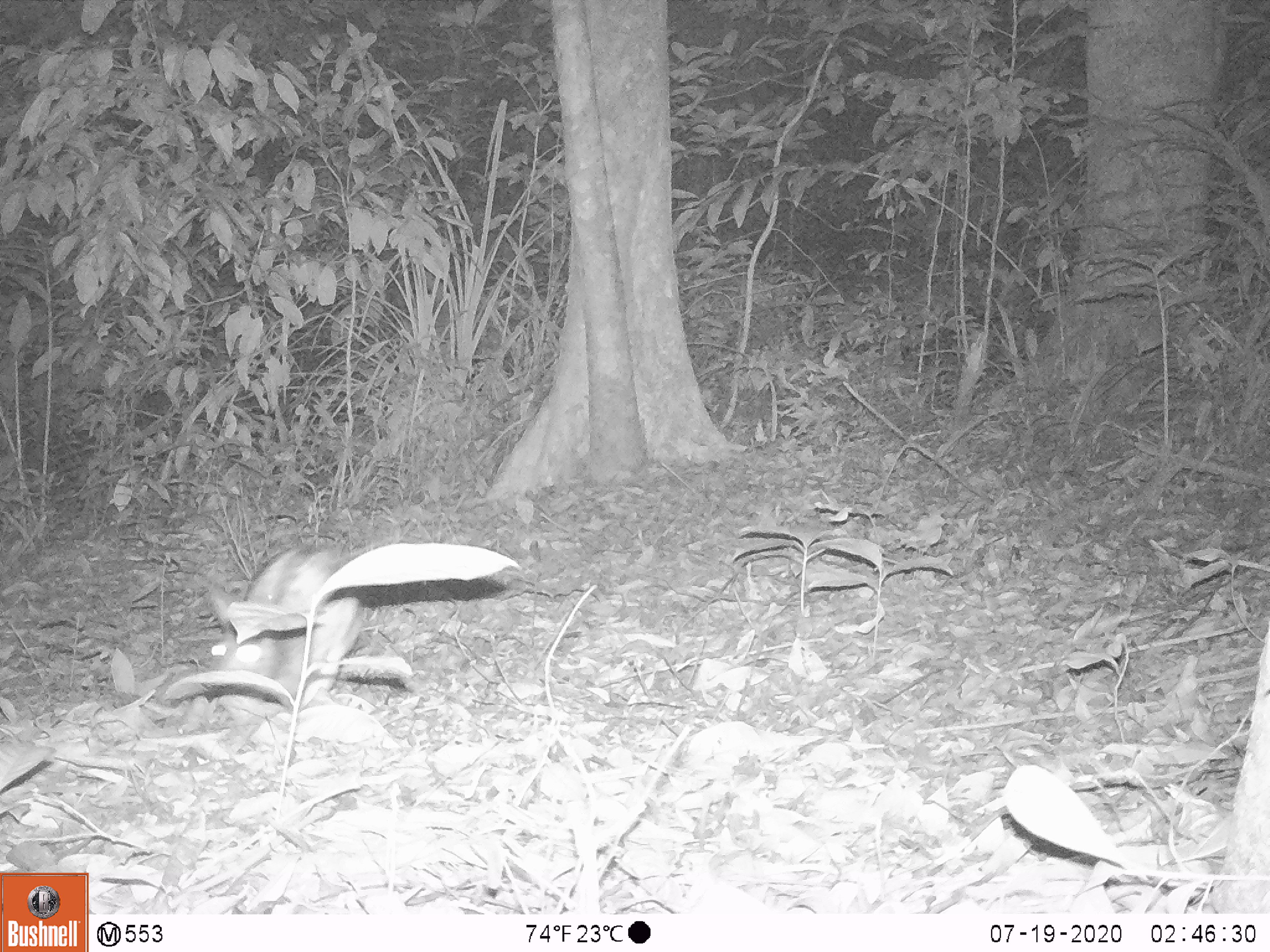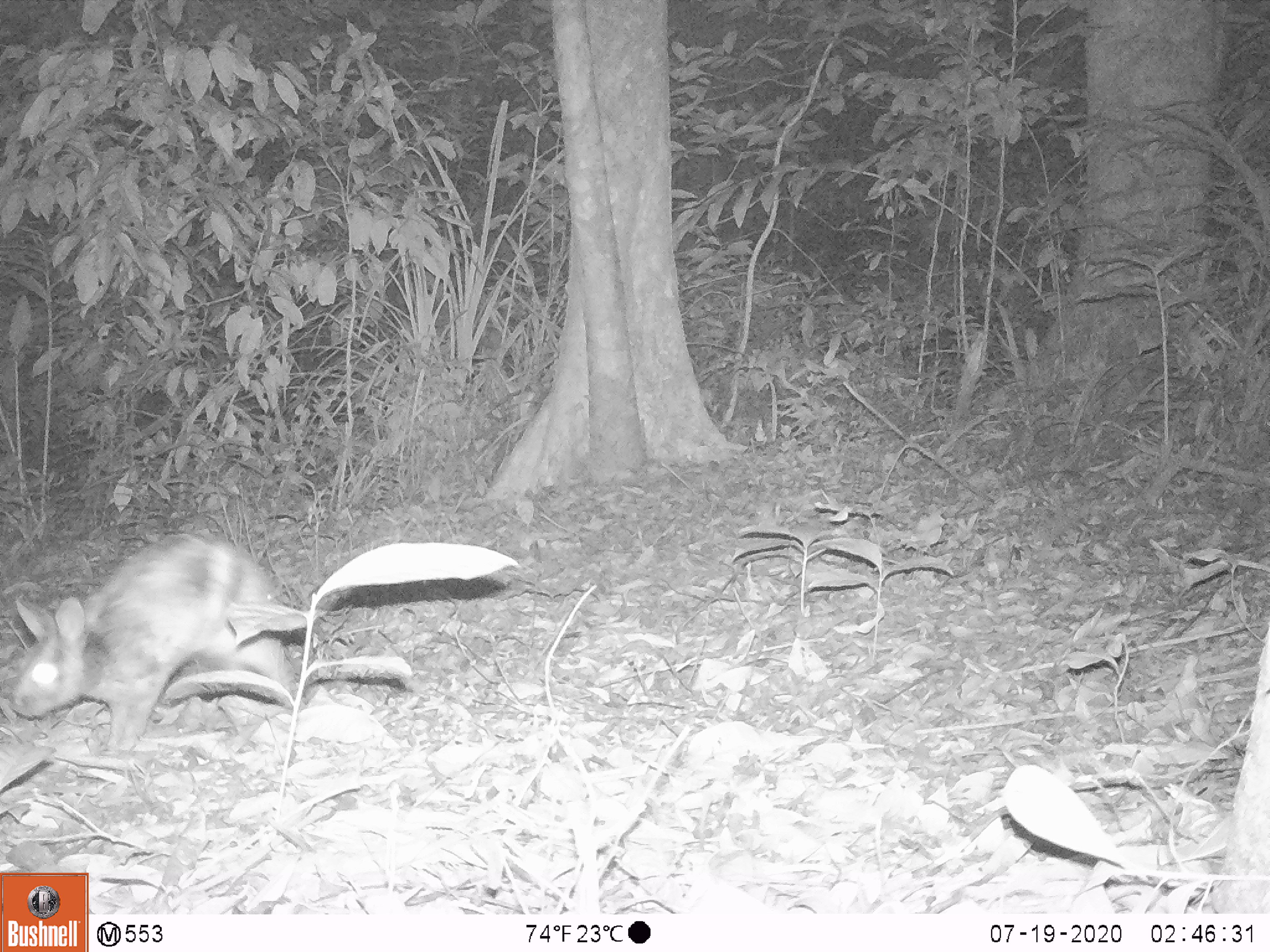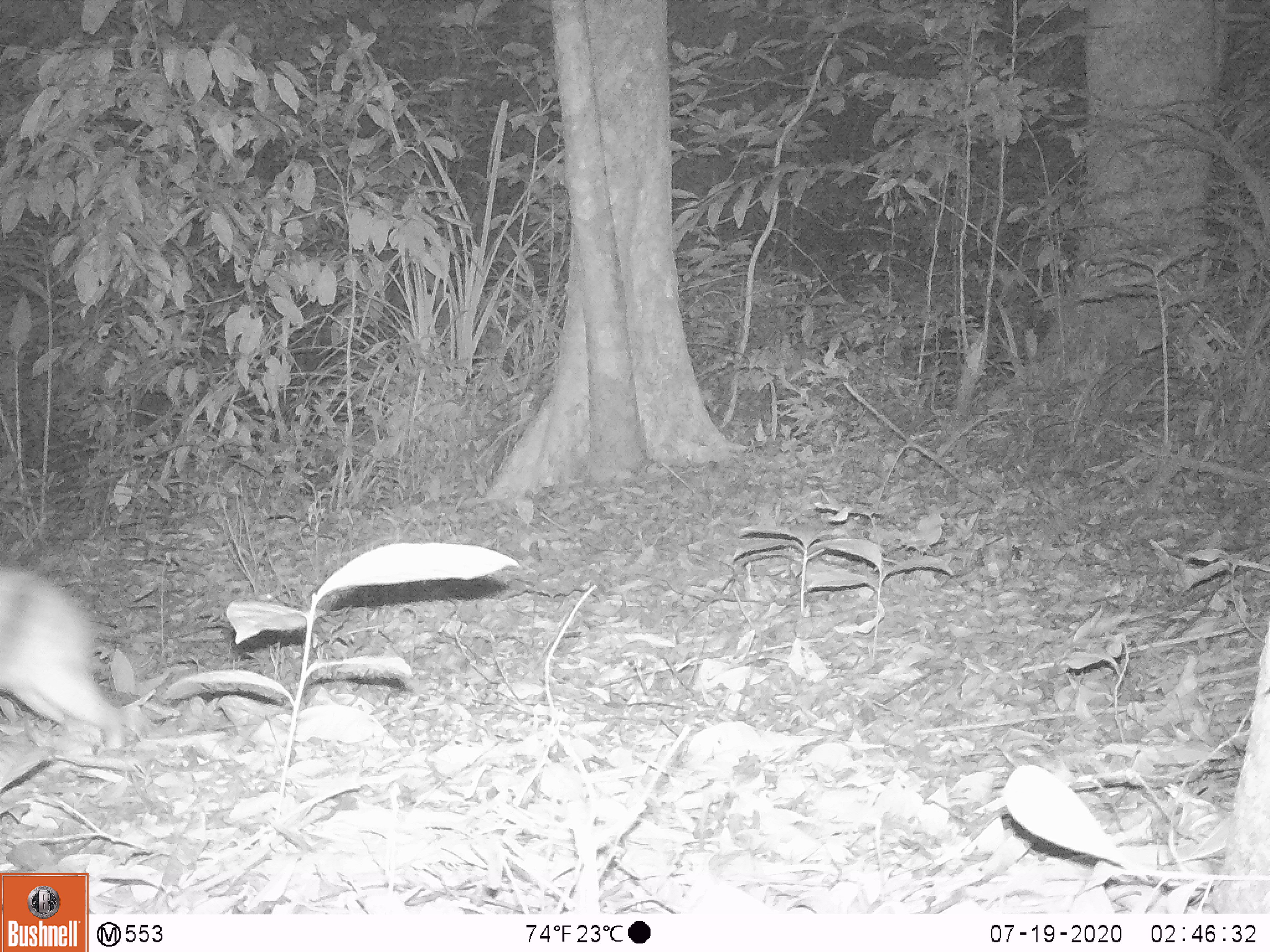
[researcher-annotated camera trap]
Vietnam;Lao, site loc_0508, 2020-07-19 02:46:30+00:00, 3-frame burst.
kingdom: Animalia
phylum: Chordata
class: Mammalia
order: Lagomorpha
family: Leporidae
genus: Nesolagus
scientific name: Nesolagus timminsi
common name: annamite striped rabbit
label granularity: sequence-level